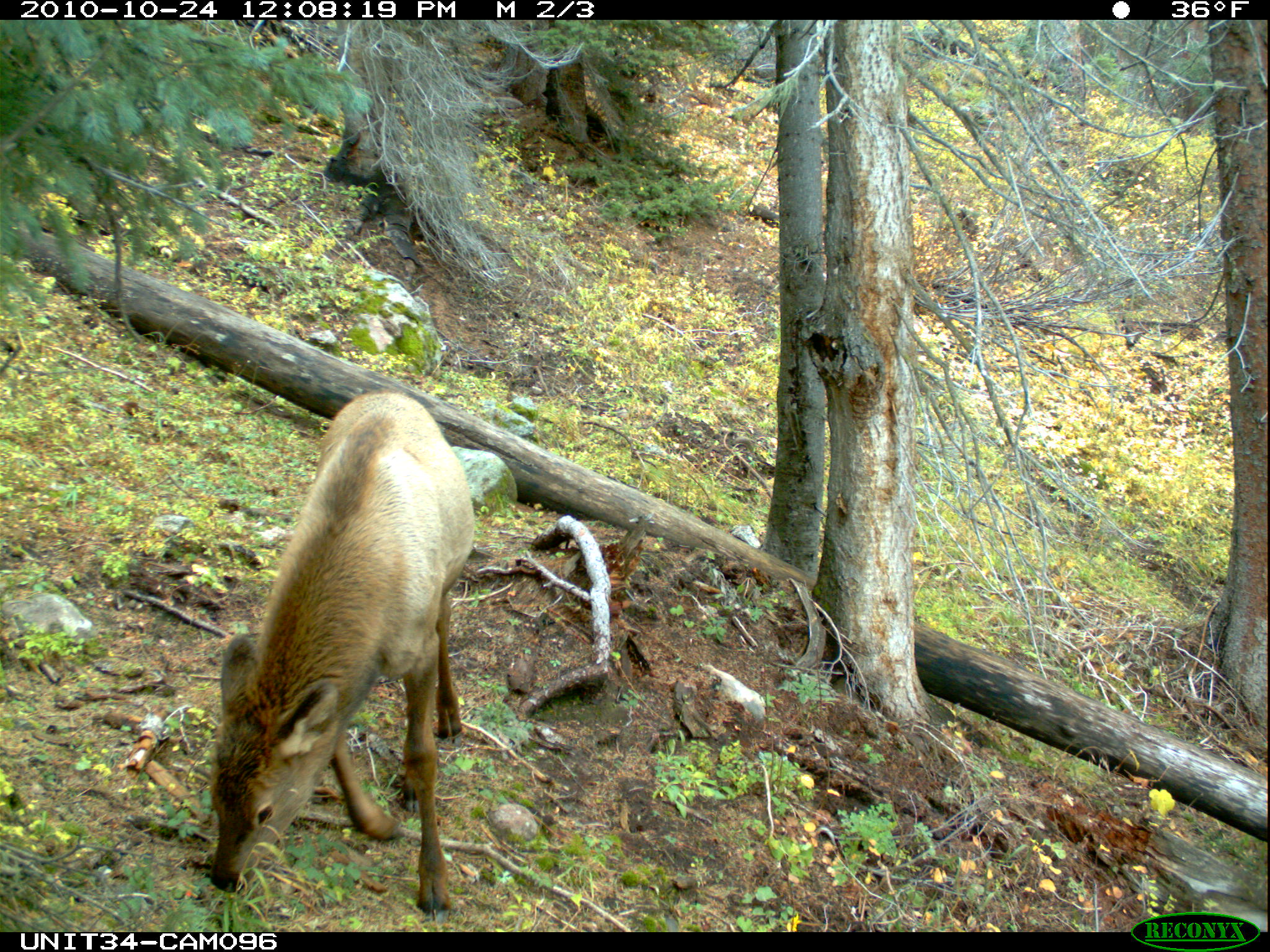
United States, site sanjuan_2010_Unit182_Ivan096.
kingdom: Animalia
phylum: Chordata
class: Mammalia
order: Artiodactyla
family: Cervidae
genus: Cervus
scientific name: Cervus elaphus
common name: red deer